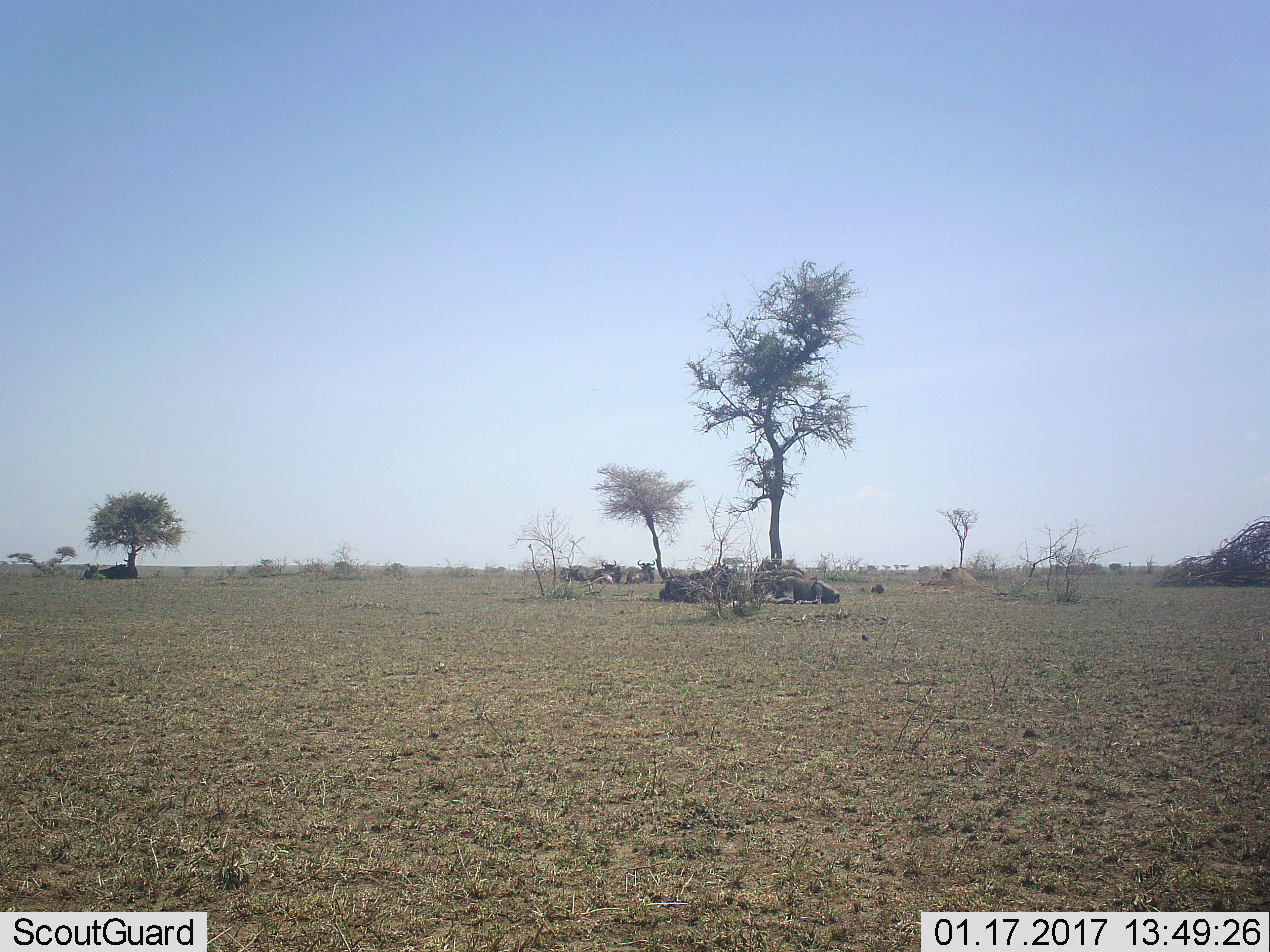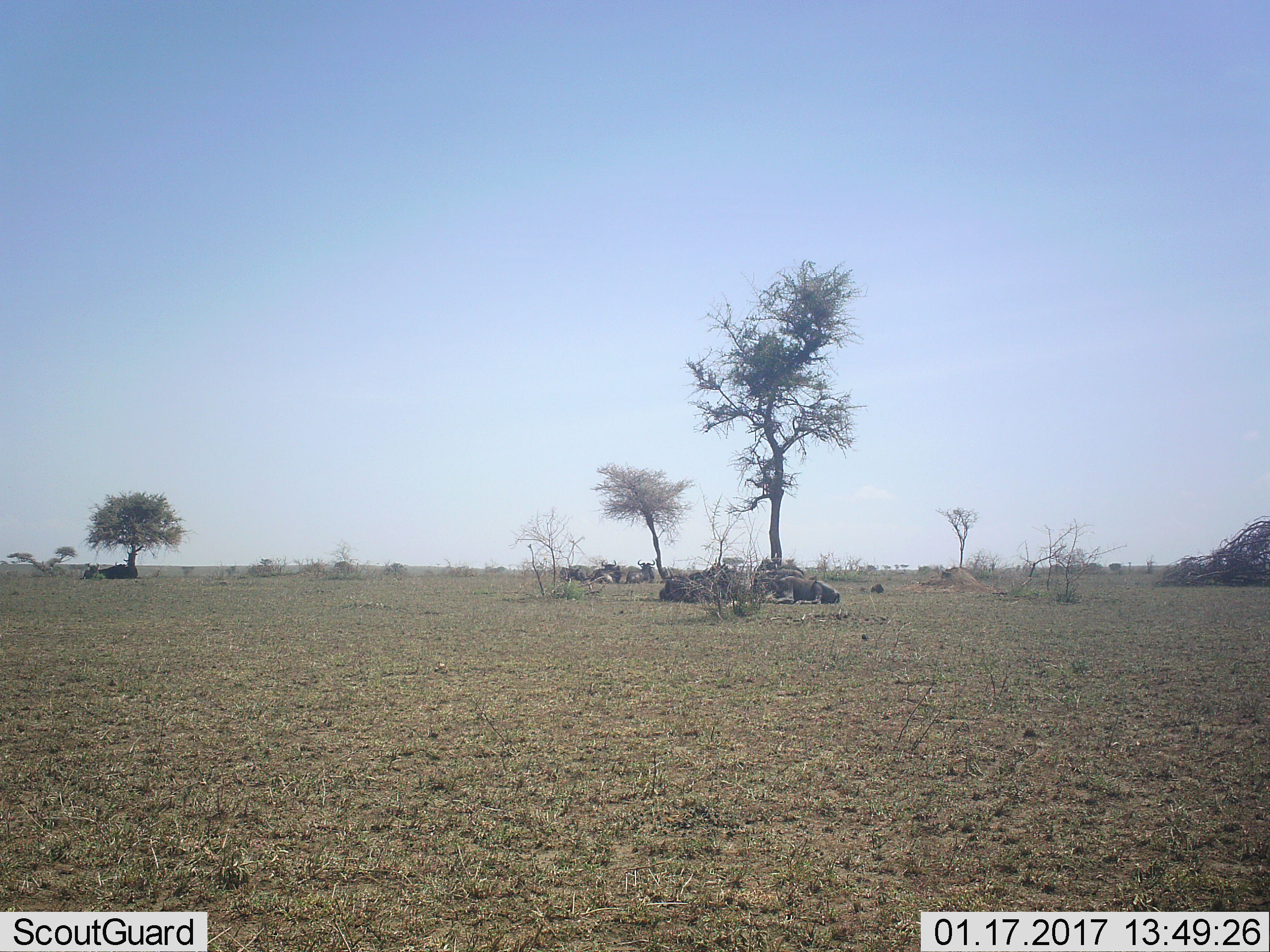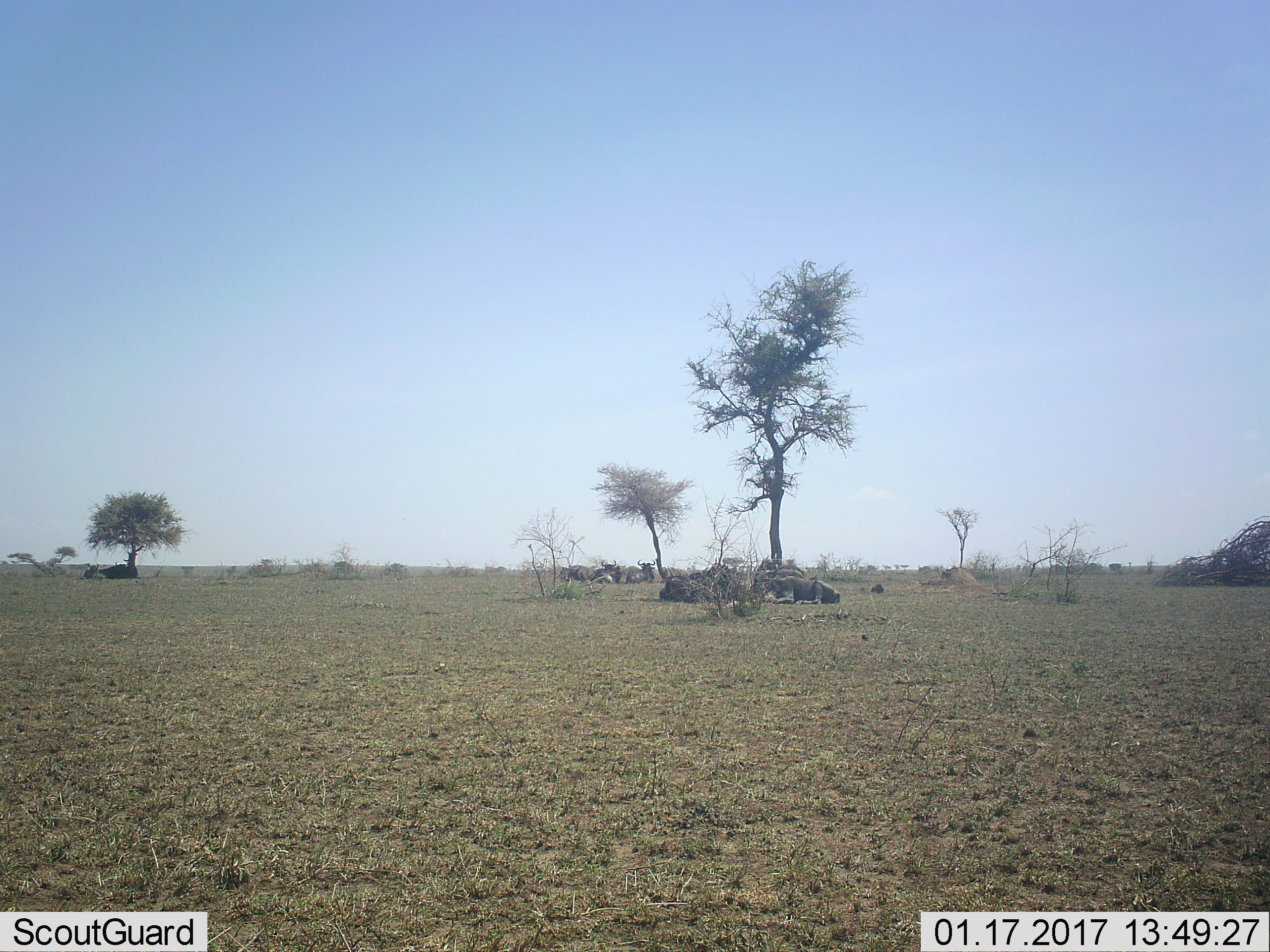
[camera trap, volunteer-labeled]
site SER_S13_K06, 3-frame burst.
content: unidentified animal